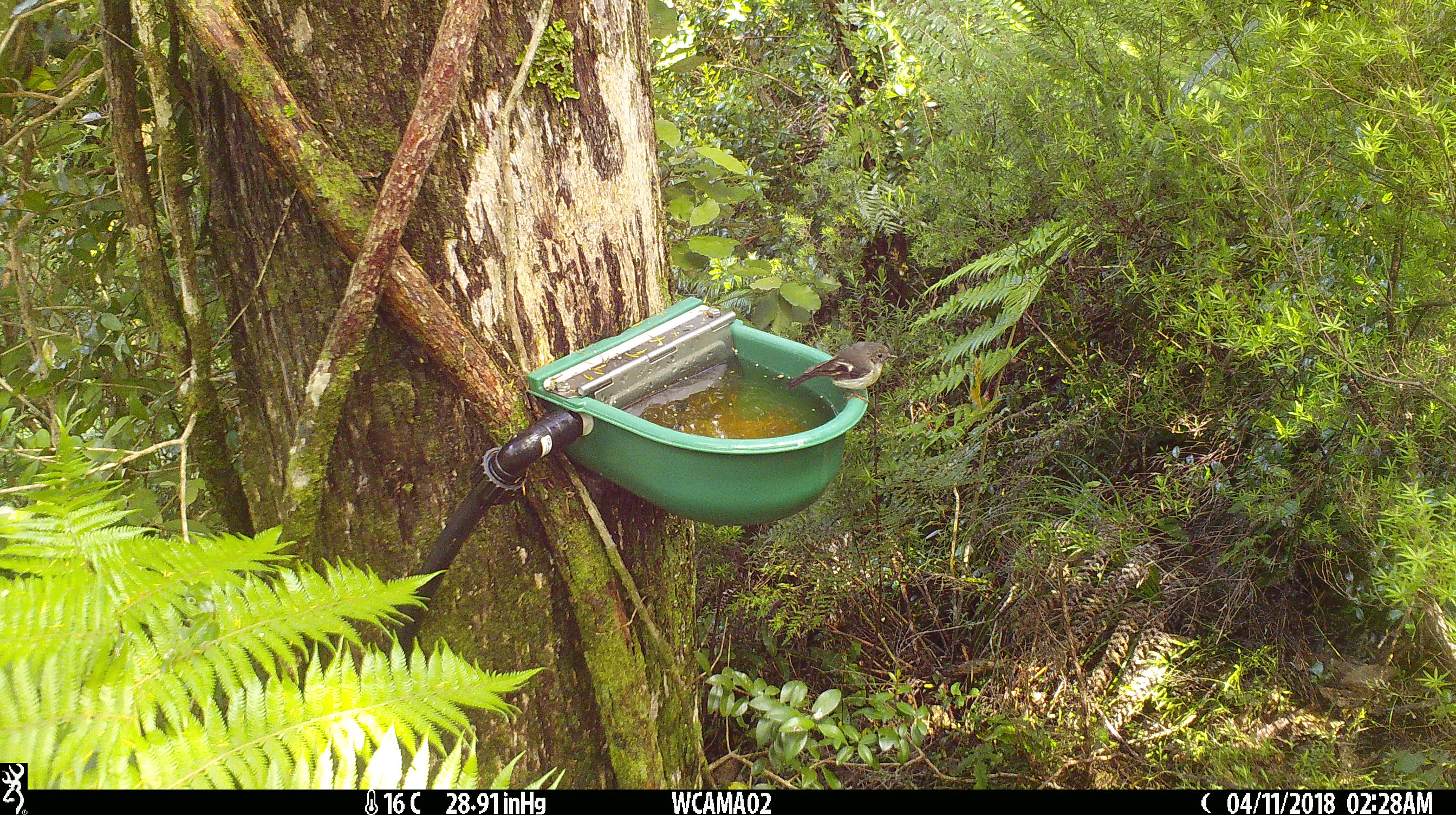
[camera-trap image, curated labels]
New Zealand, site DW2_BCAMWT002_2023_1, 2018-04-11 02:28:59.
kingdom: Animalia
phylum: Chordata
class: Aves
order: Passeriformes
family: Petroicidae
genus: Petroica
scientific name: Petroica macrocephala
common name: tomtit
Tomtit (Petroica macrocephala).